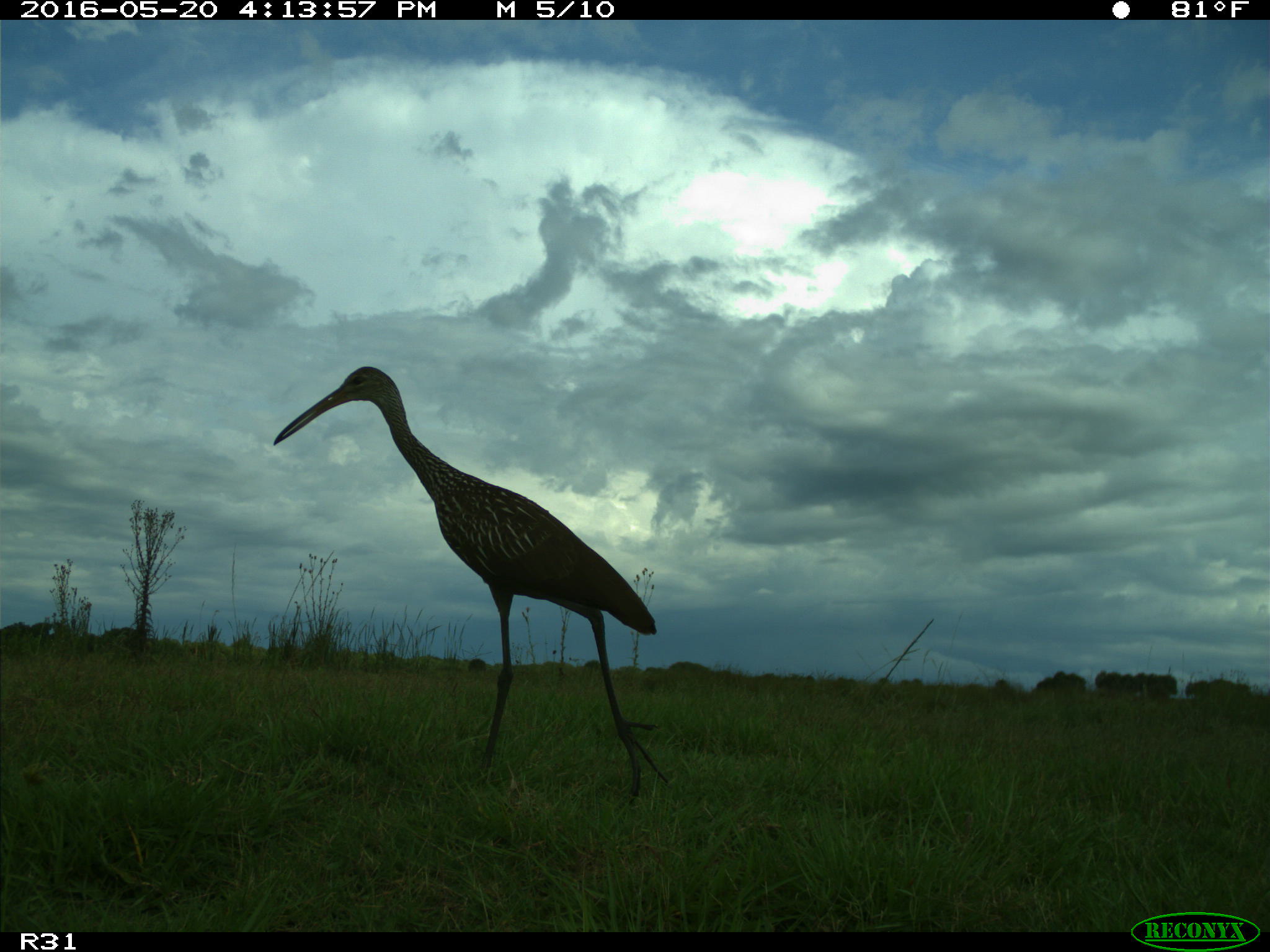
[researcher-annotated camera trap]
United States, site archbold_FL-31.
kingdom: Animalia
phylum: Chordata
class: Aves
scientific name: Aves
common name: birds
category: unidentified bird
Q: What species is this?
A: Unidentified bird (birds) (Aves).